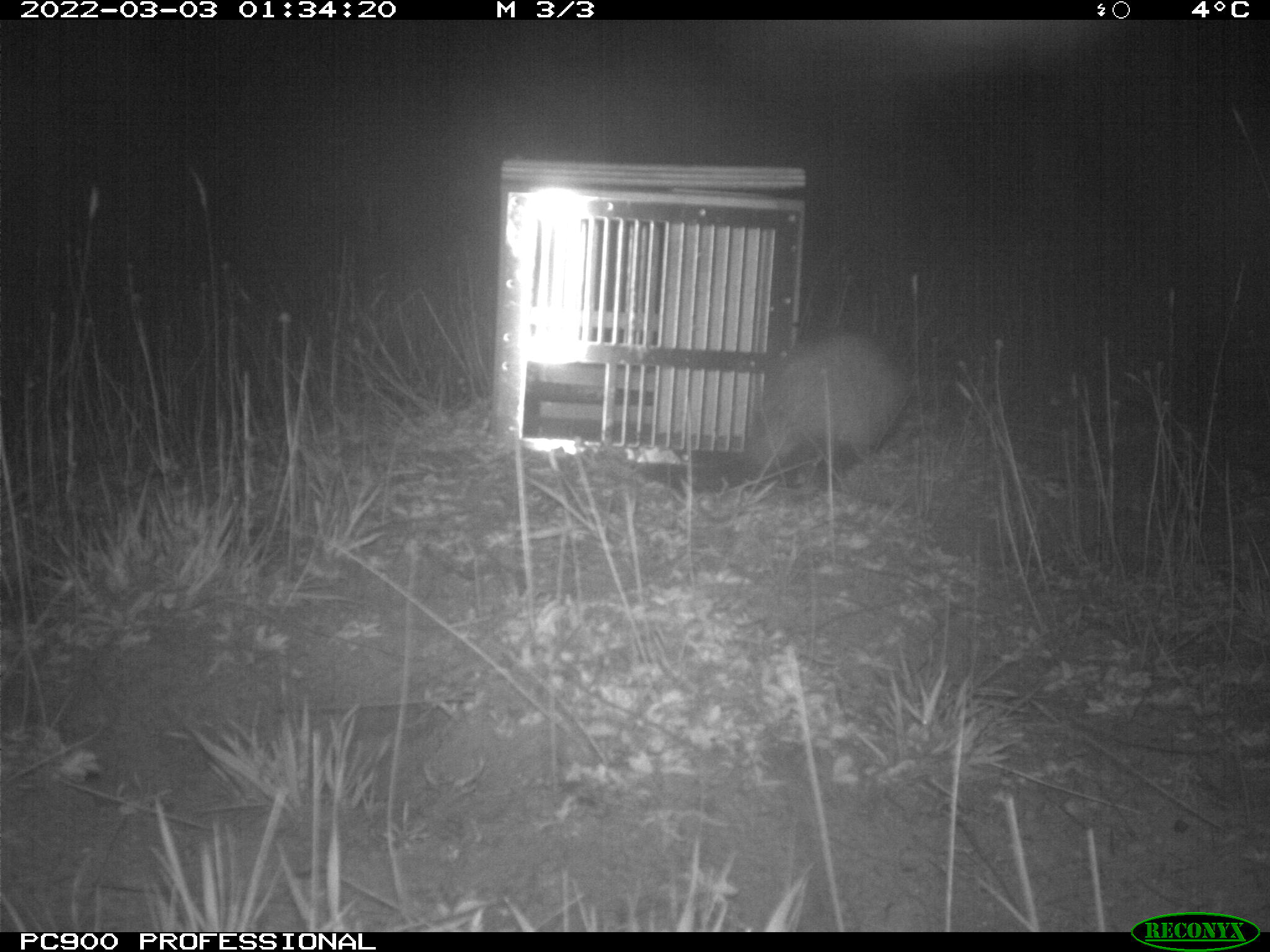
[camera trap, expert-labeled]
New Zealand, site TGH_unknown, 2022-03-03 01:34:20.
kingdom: Animalia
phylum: Chordata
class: Mammalia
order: Carnivora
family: Mustelidae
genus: Mustela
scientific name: Mustela furo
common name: ferret